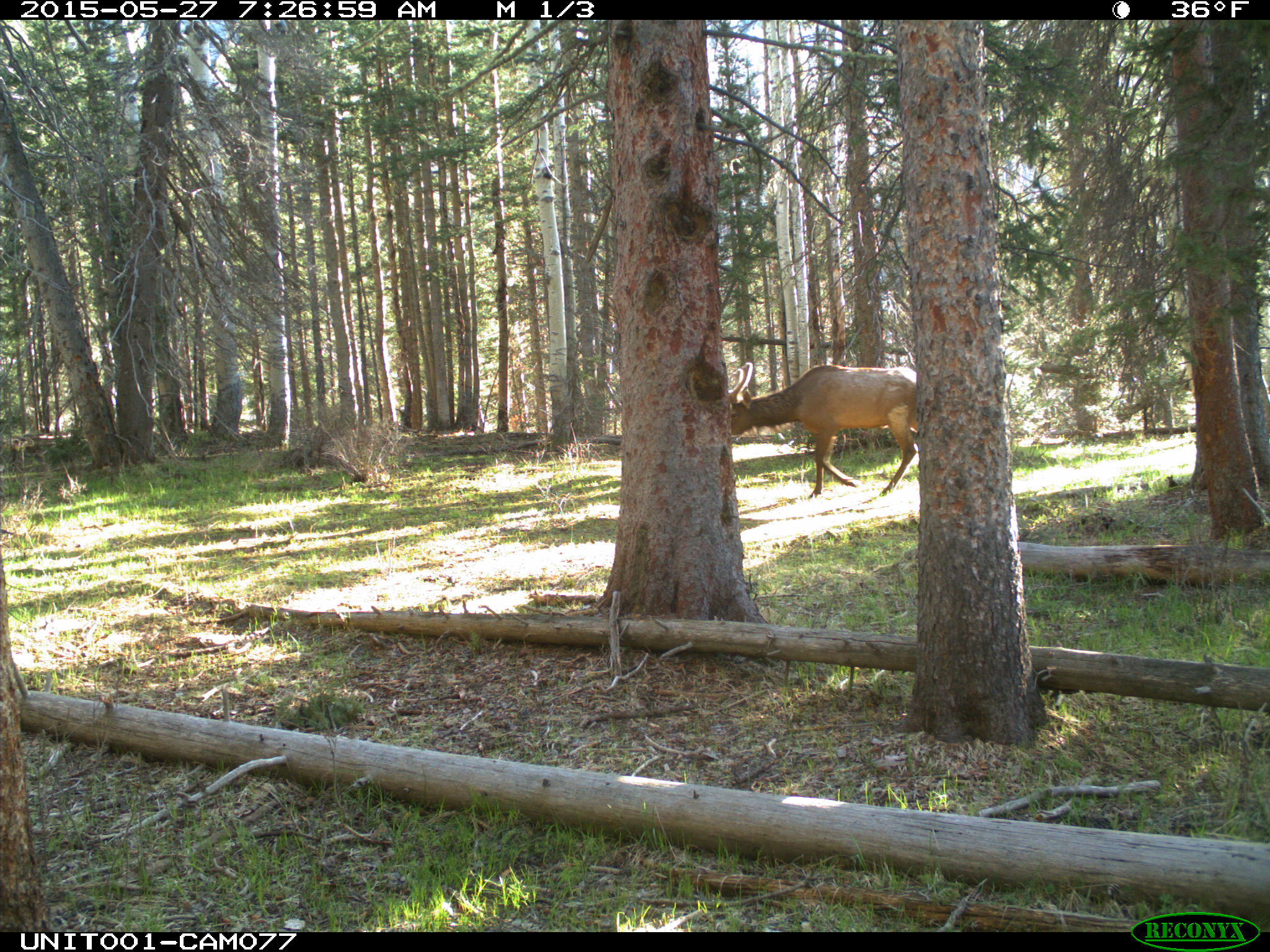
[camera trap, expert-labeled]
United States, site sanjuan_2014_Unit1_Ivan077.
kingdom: Animalia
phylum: Chordata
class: Mammalia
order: Artiodactyla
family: Cervidae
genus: Cervus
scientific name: Cervus elaphus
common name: red deer